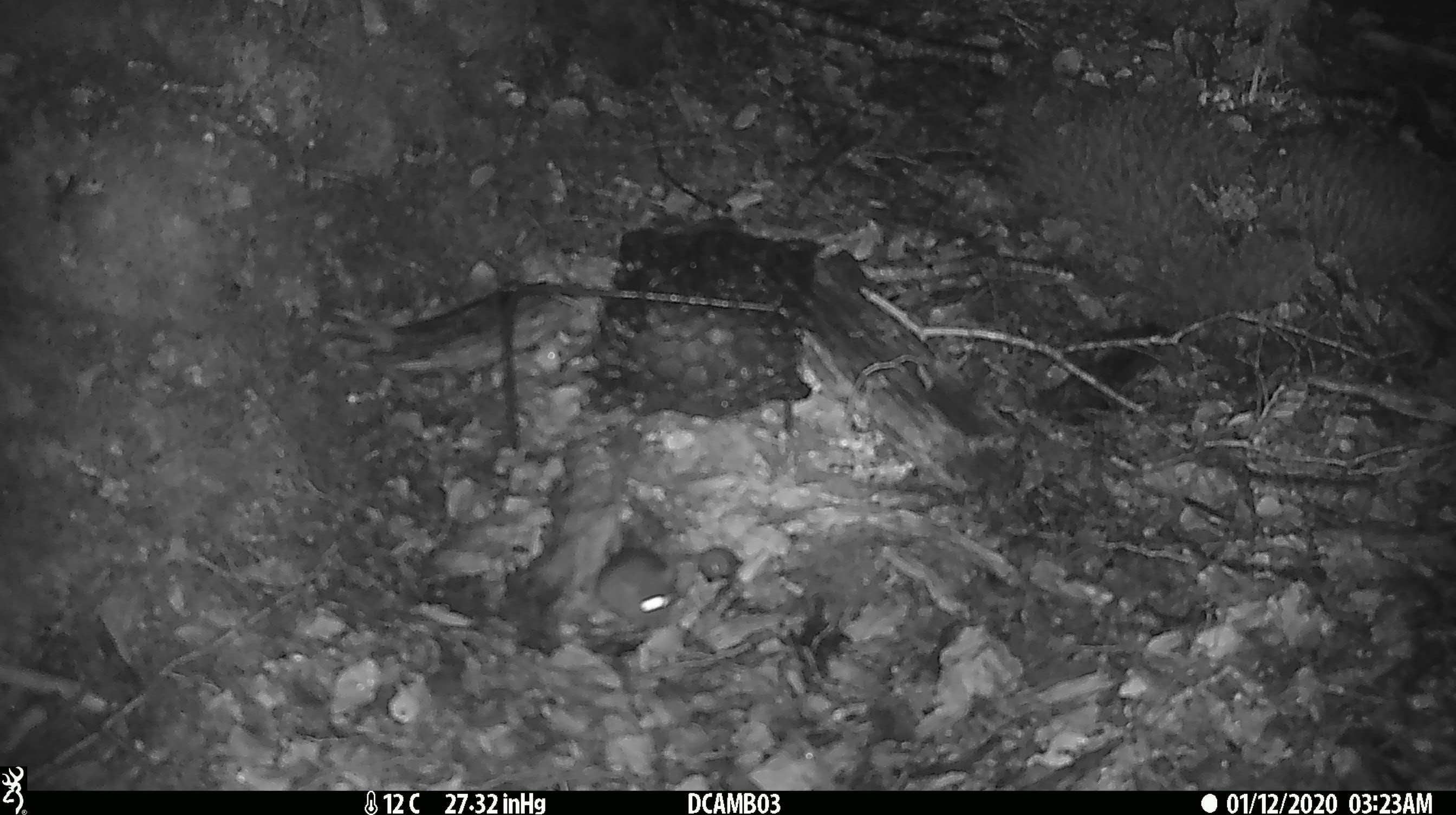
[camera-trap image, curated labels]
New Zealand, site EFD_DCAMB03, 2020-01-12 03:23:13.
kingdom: Animalia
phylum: Chordata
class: Mammalia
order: Rodentia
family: Muridae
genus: Mus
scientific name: Mus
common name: mouse